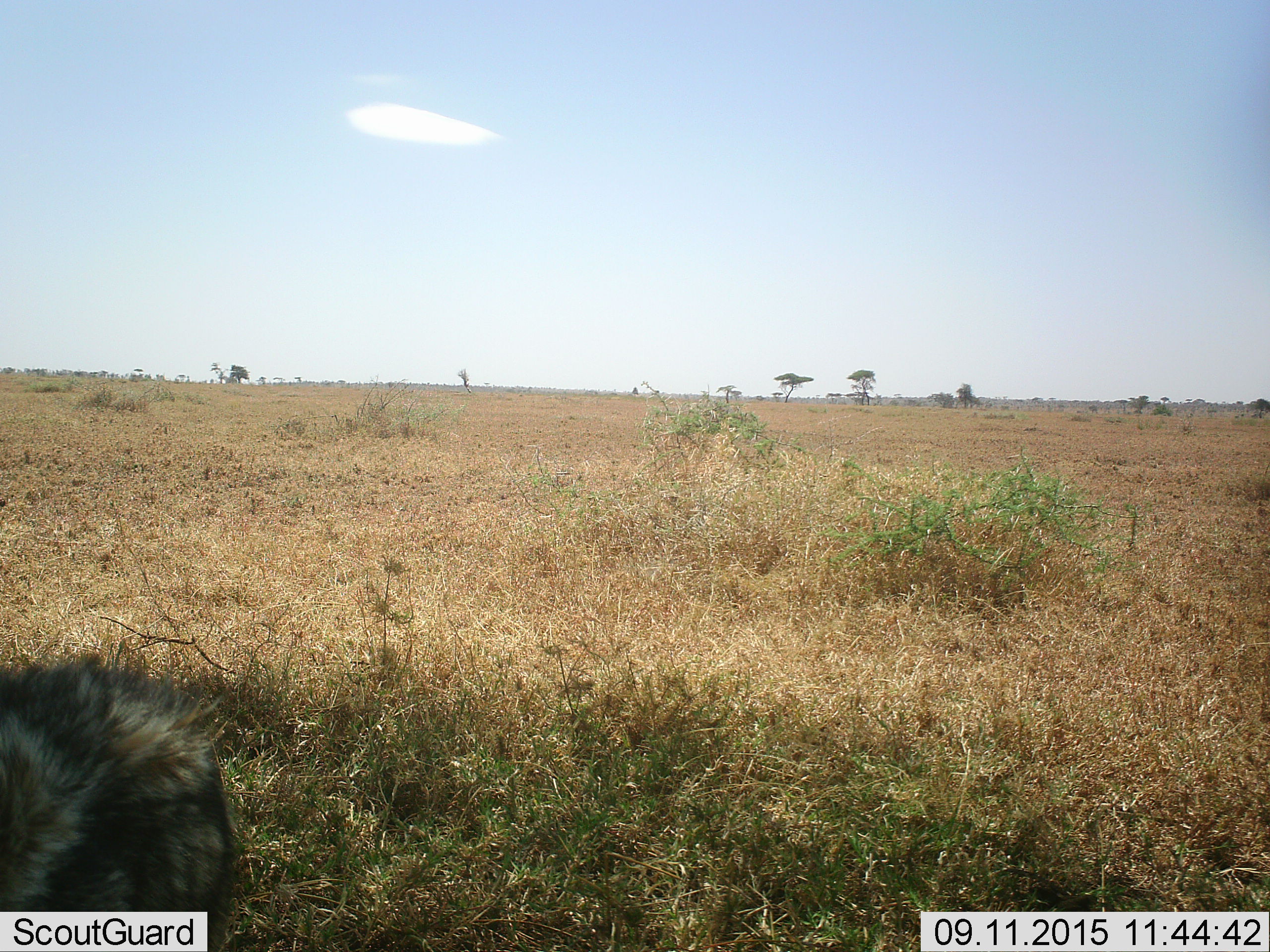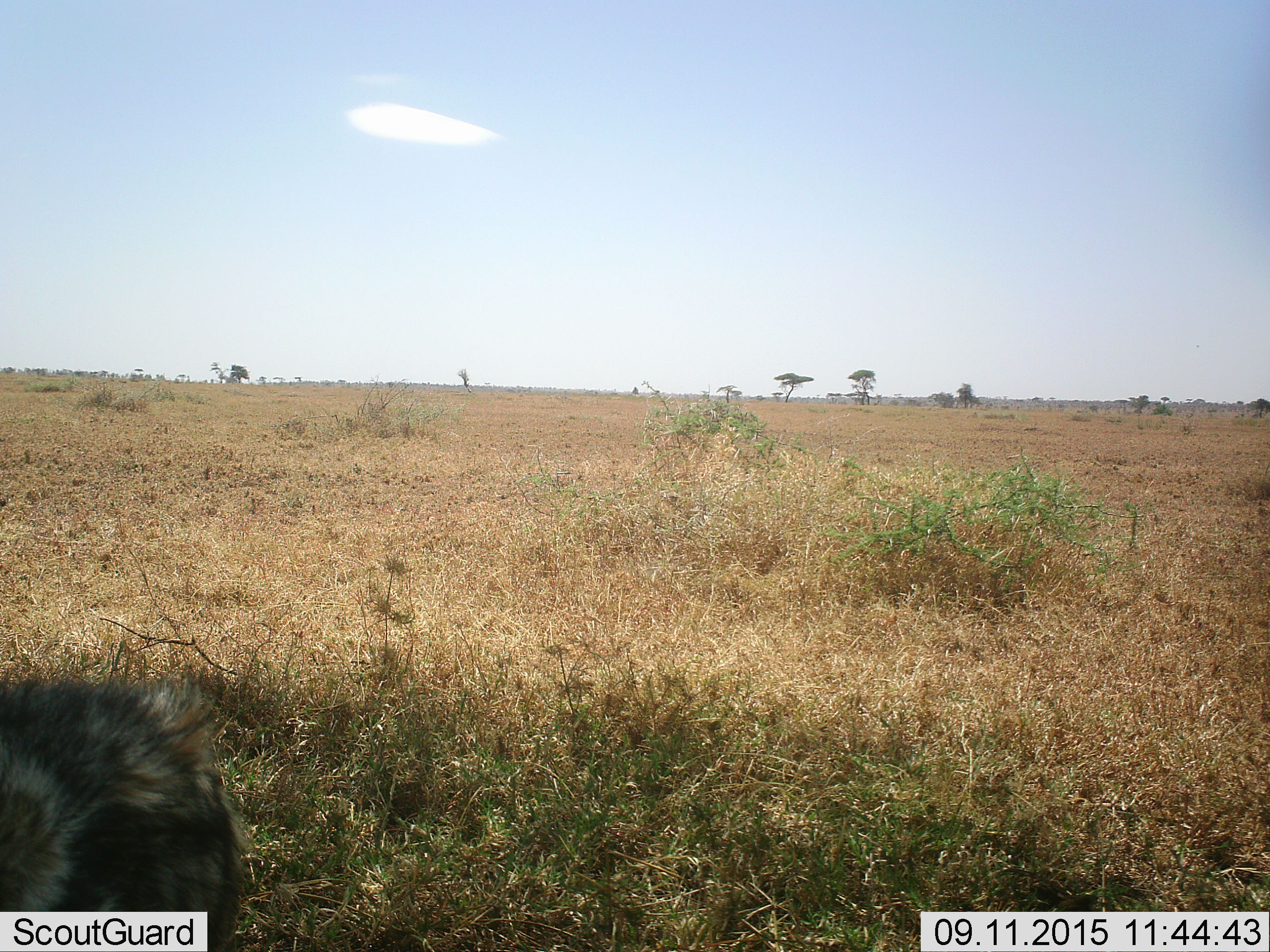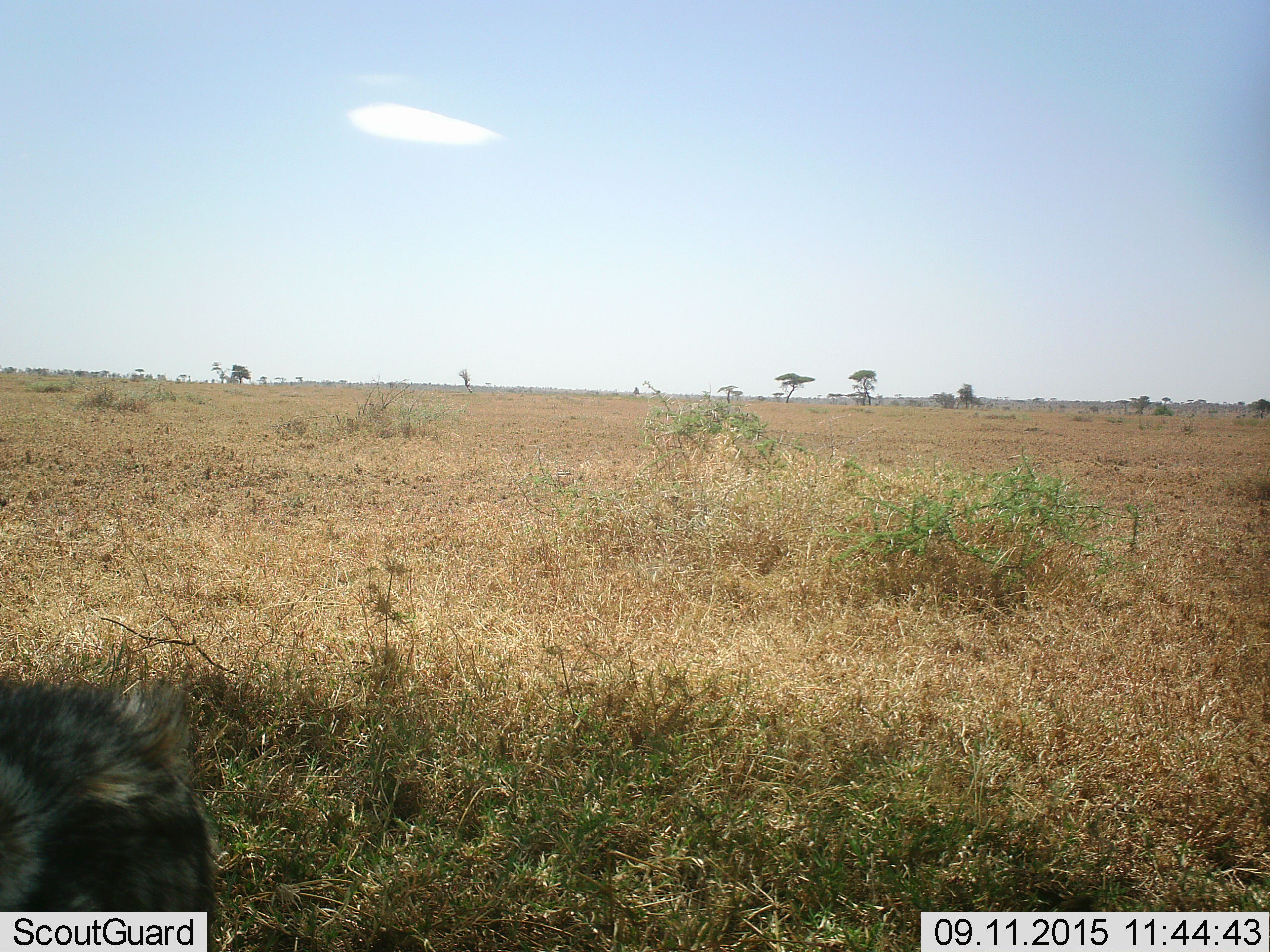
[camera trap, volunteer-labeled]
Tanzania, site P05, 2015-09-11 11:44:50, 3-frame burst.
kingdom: Animalia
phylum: Chordata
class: Mammalia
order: Carnivora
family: Mustelidae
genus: Ictonyx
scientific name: Ictonyx striatus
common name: zorilla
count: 1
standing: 50%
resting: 50%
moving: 0%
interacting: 0%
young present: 0%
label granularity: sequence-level